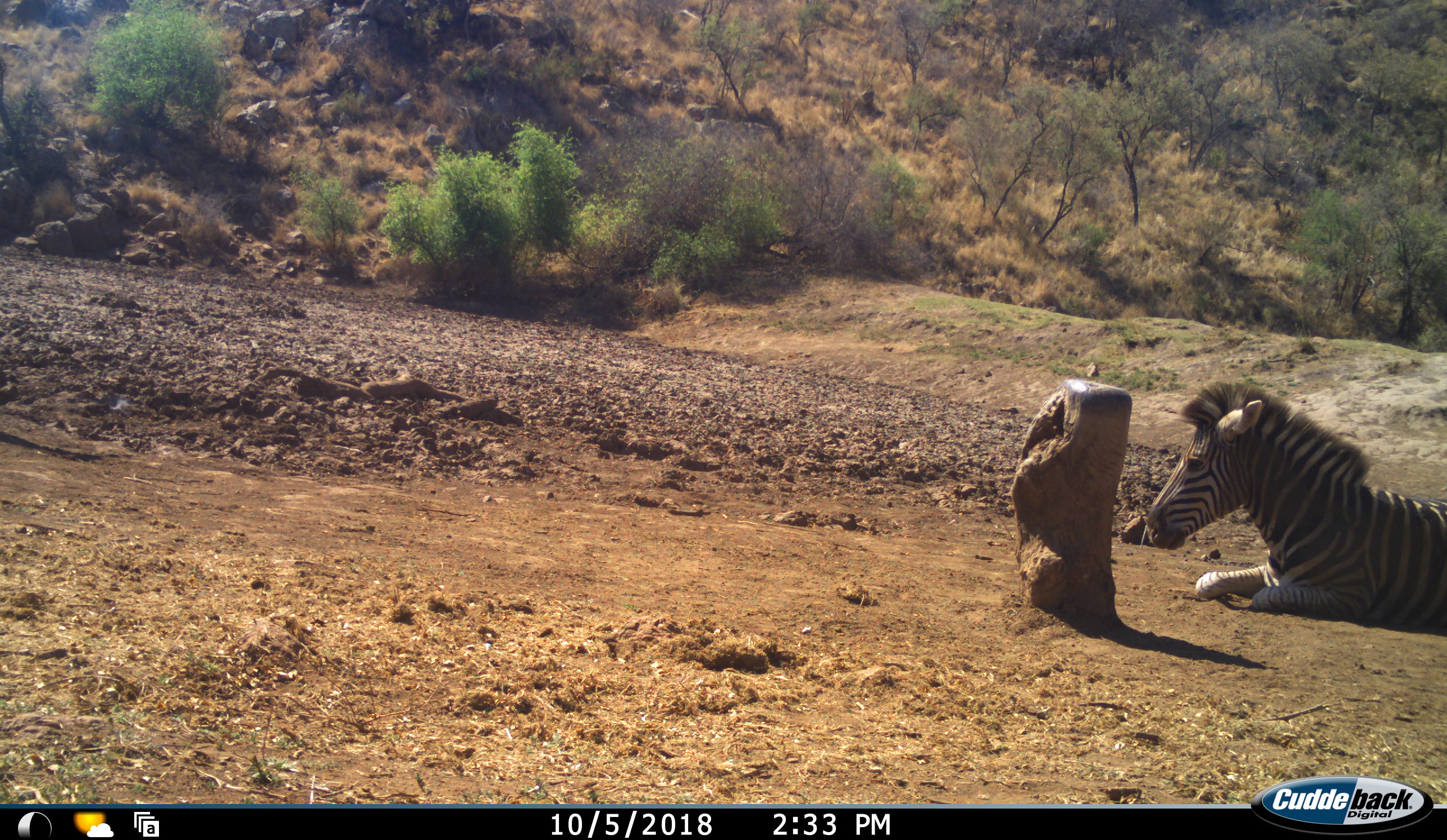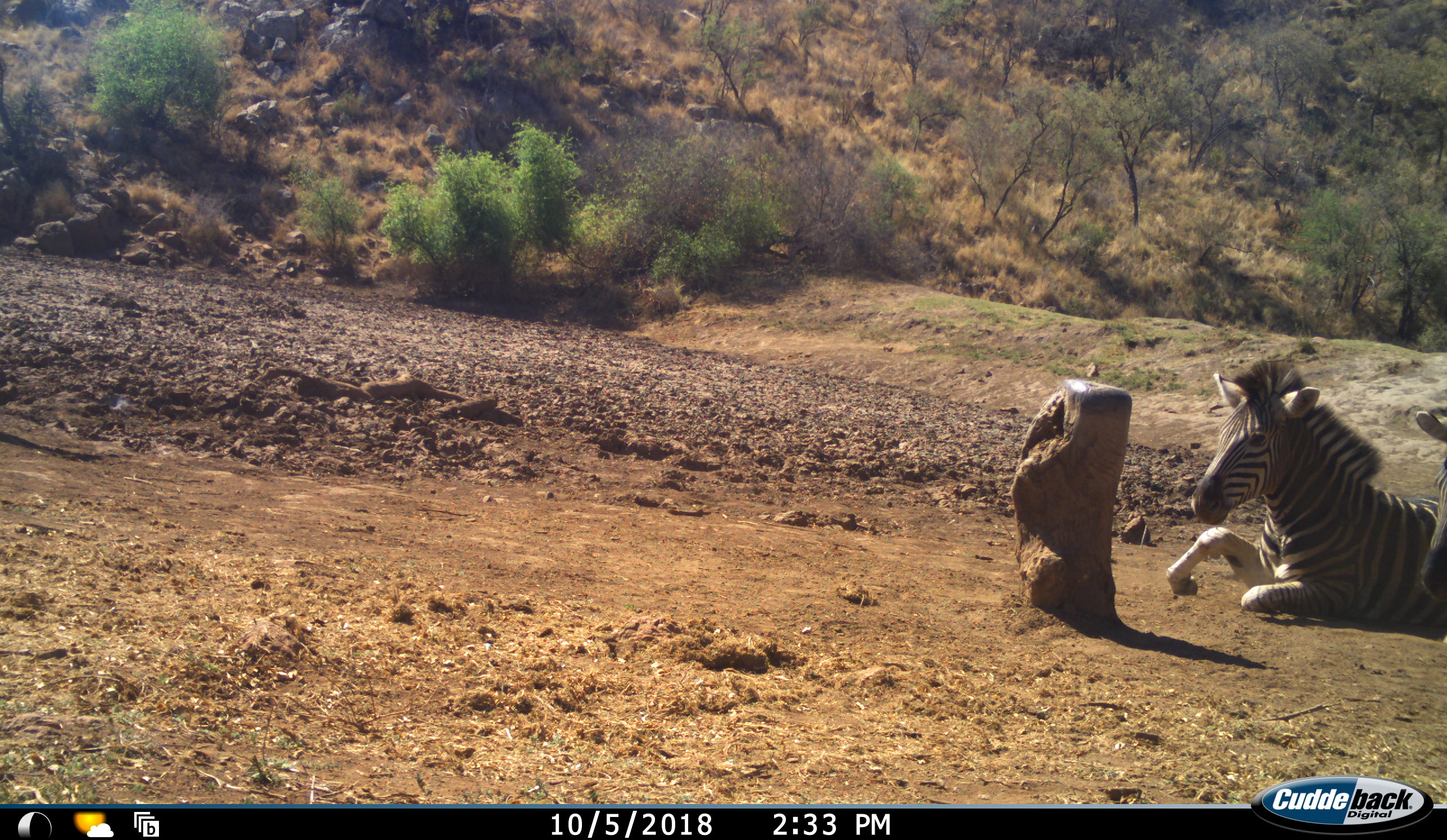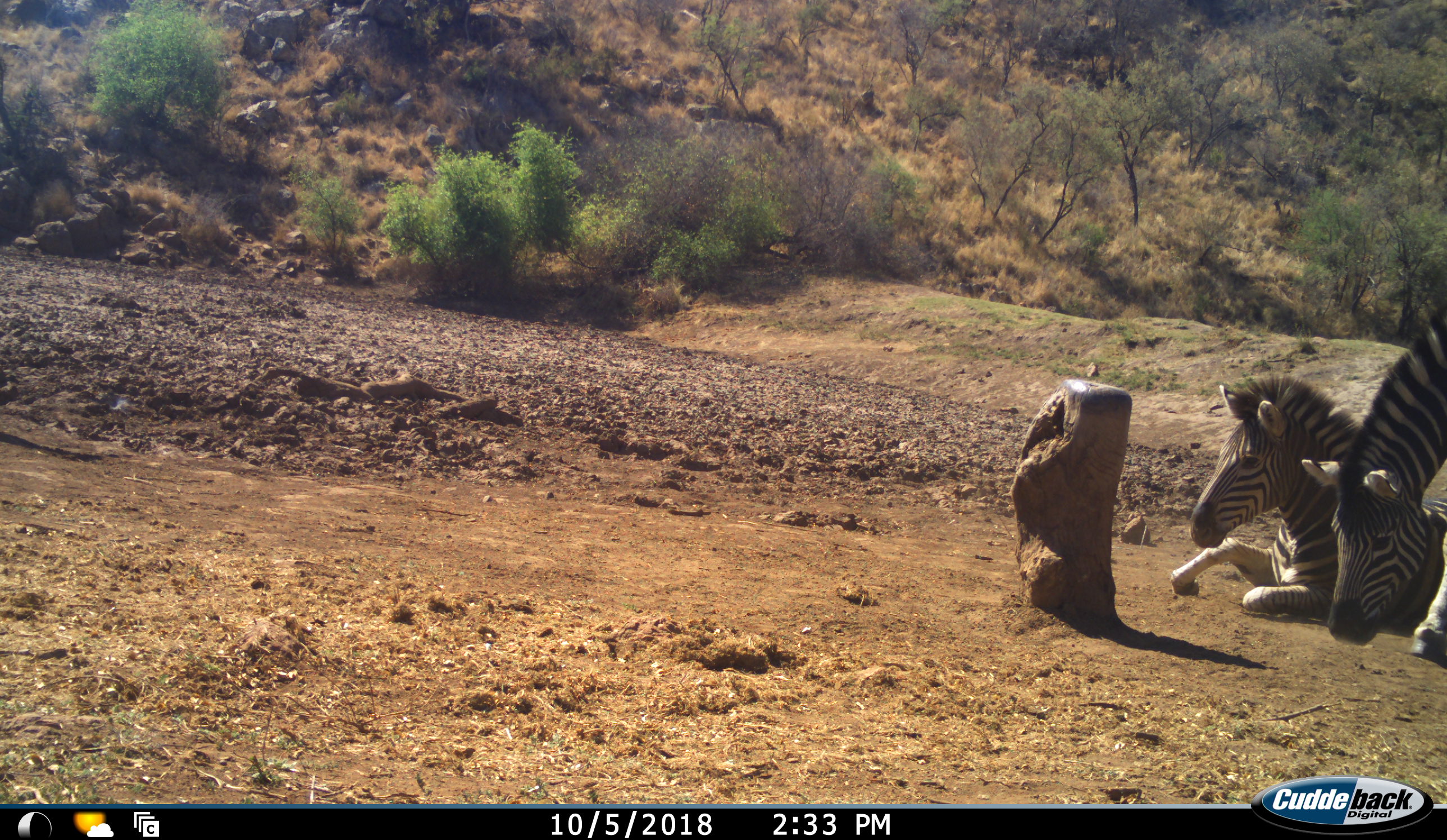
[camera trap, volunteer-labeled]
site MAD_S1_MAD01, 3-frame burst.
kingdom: Animalia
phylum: Chordata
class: Mammalia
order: Perissodactyla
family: Equidae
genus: Equus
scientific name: Equus quagga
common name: plains zebra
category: zebraplains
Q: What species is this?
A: Zebraplains (plains zebra) (Equus quagga).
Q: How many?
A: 2.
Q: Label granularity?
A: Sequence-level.